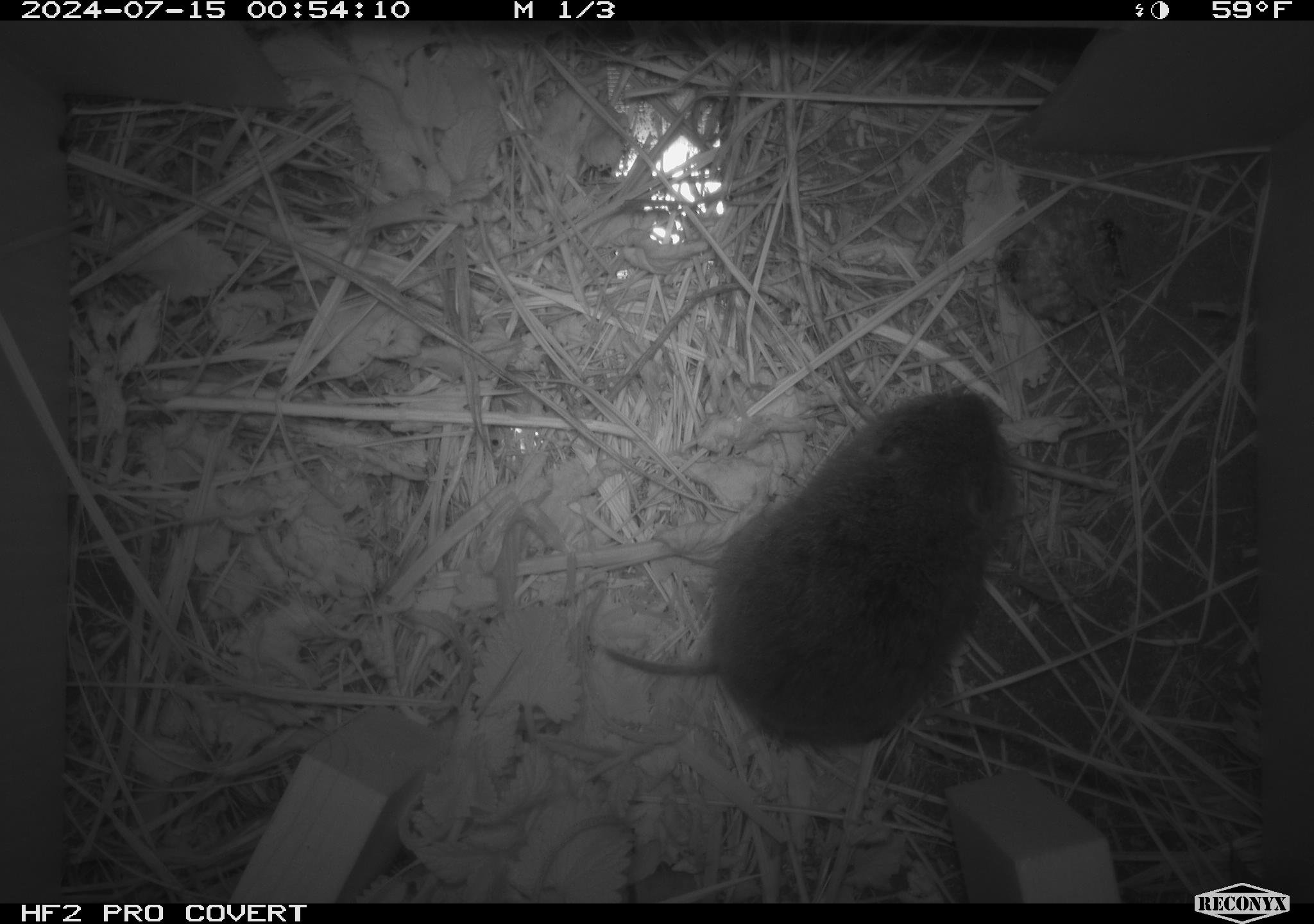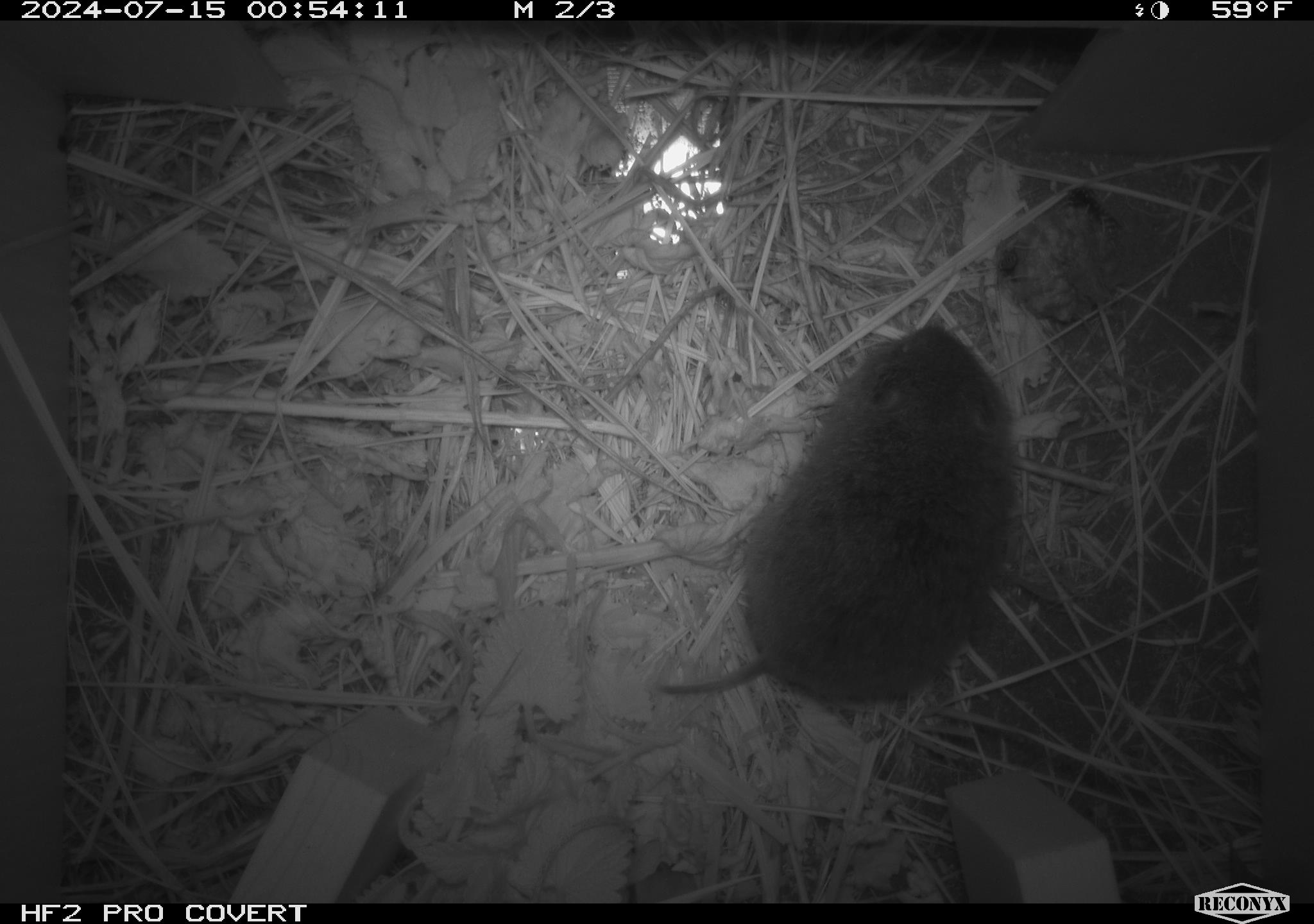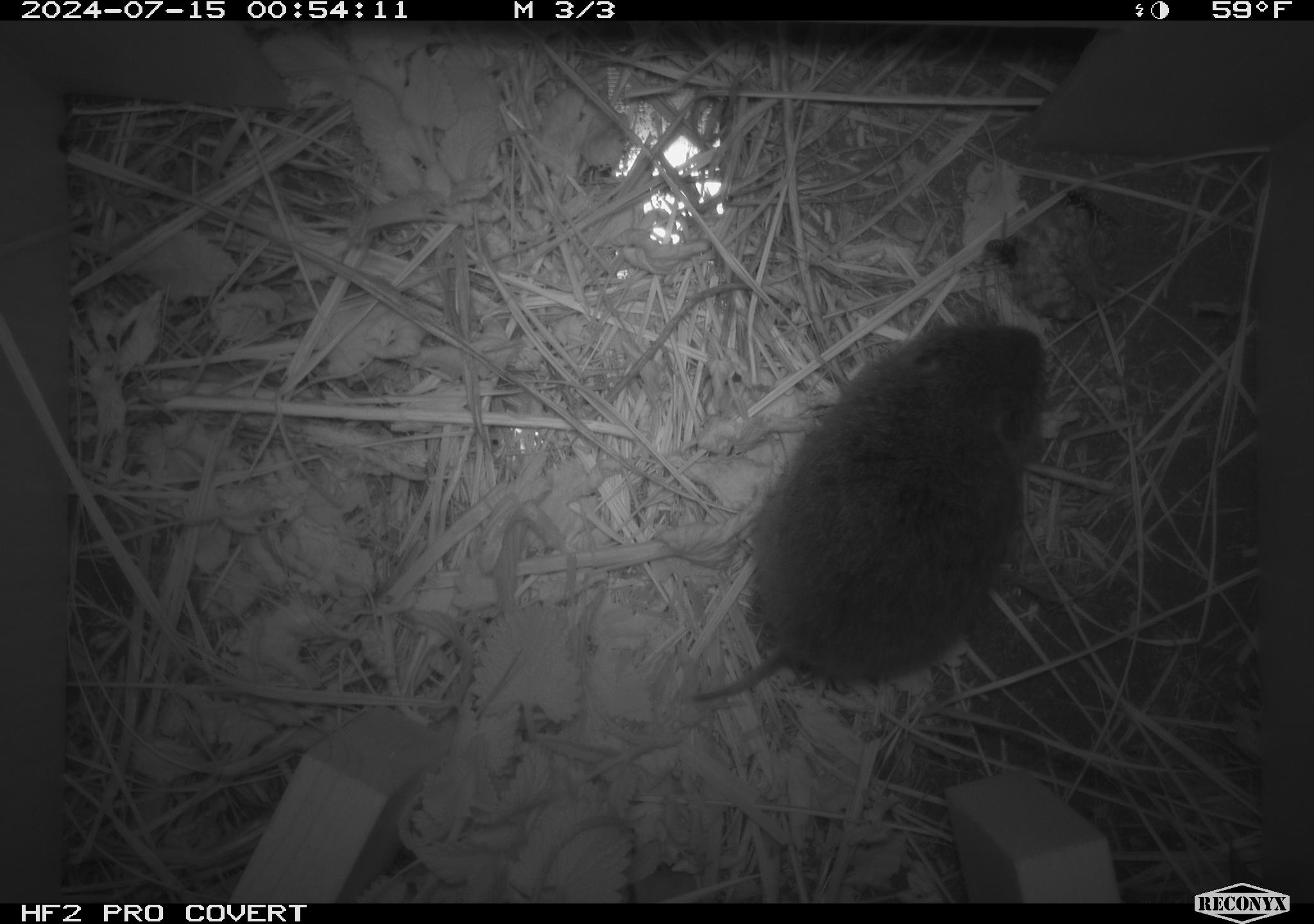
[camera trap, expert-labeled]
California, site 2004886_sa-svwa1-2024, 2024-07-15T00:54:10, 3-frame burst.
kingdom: Animalia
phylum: Arthropoda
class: Insecta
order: Hymenoptera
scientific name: Hymenoptera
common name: ants, bees, wasps, and sawflies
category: hymenoptera order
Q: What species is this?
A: Hymenoptera order (ants, bees, wasps, and sawflies) (Hymenoptera).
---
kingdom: Animalia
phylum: Chordata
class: Mammalia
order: Rodentia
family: Cricetidae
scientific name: Arvicolinae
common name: voles, lemmings, and muskrats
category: arvicolinae subfamily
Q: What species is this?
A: Arvicolinae subfamily (voles, lemmings, and muskrats) (Arvicolinae).